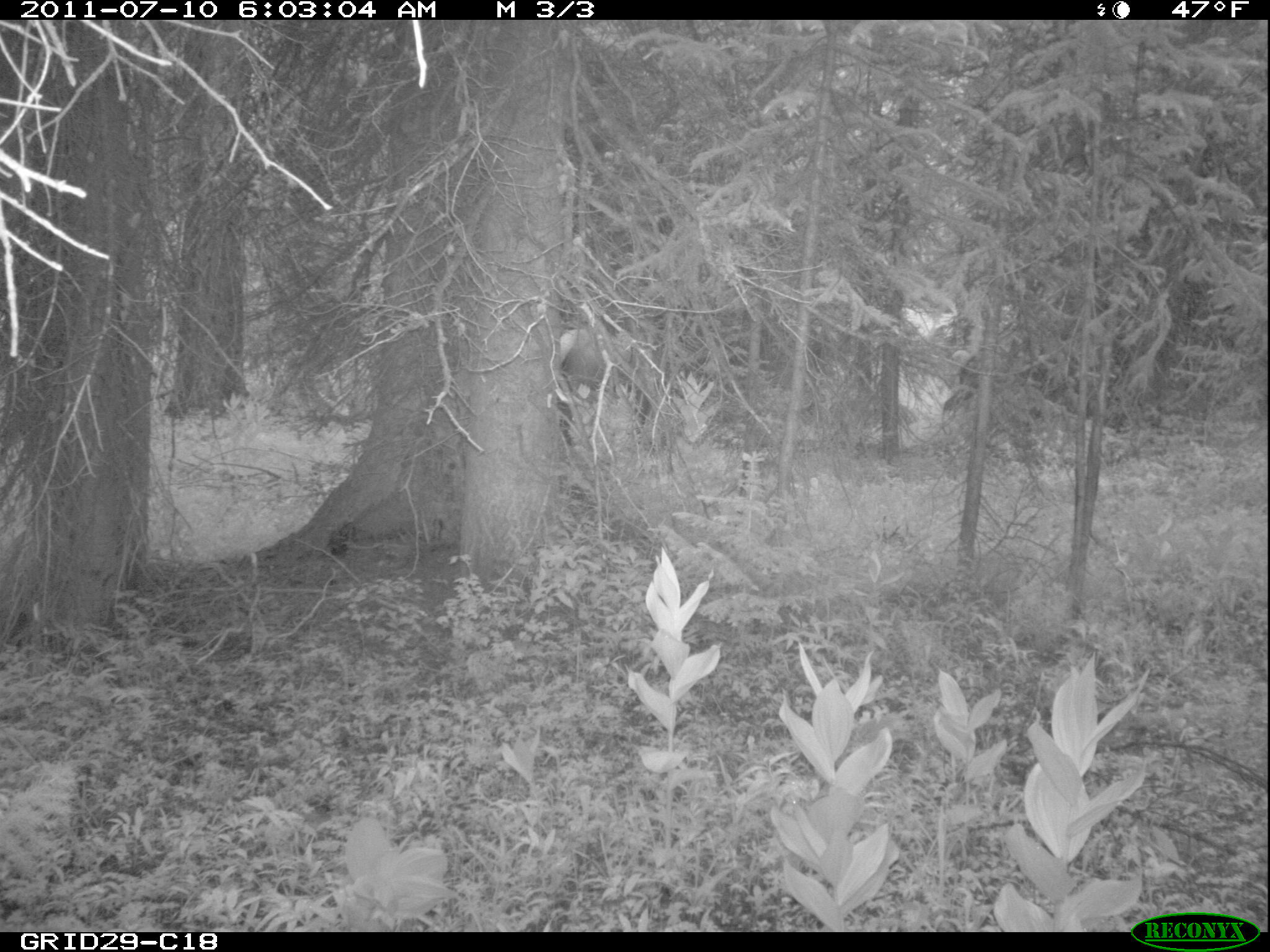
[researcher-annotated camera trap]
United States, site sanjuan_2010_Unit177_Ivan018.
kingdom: Animalia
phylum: Chordata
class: Mammalia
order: Artiodactyla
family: Cervidae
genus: Cervus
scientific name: Cervus elaphus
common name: red deer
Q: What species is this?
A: Cervus elaphus (red deer).